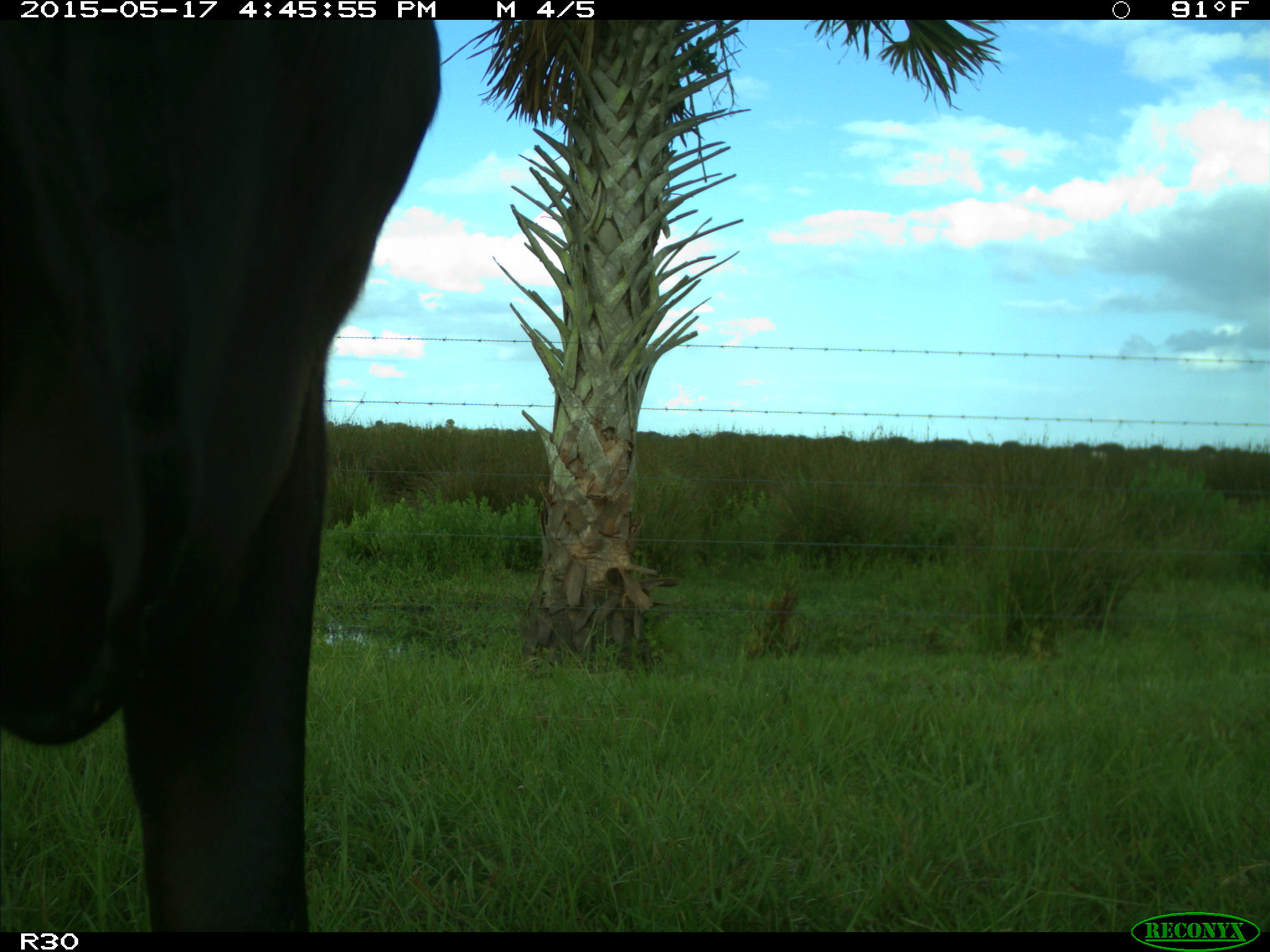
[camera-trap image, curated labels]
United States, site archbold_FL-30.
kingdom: Animalia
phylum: Chordata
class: Mammalia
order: Artiodactyla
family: Bovidae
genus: Bos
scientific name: Bos taurus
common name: domestic cow